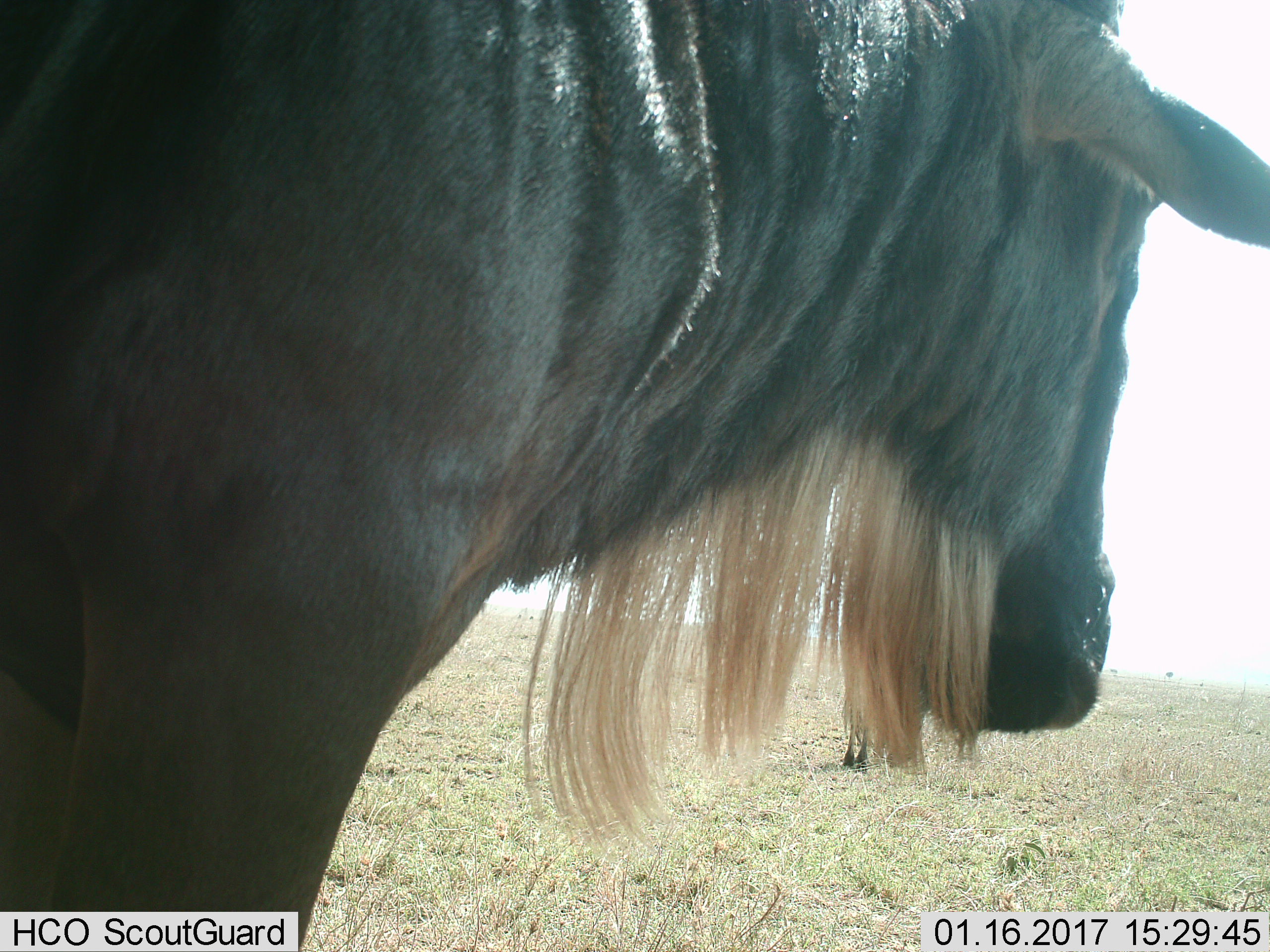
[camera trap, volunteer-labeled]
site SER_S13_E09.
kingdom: Animalia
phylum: Chordata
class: Mammalia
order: Artiodactyla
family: Bovidae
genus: Connochaetes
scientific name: Connochaetes taurinus taurinus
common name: blue wildebeest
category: wildebeestblue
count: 2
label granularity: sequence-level